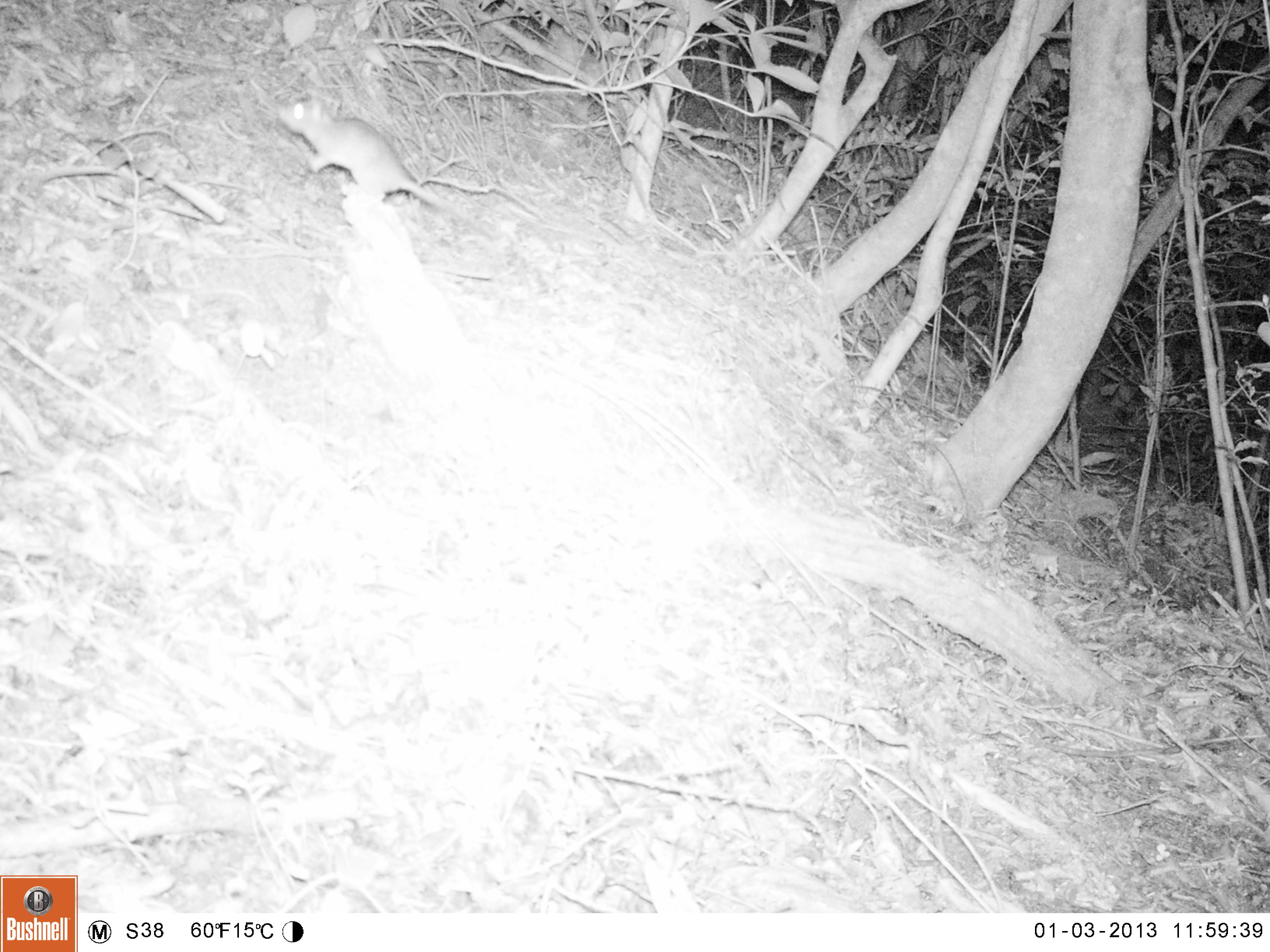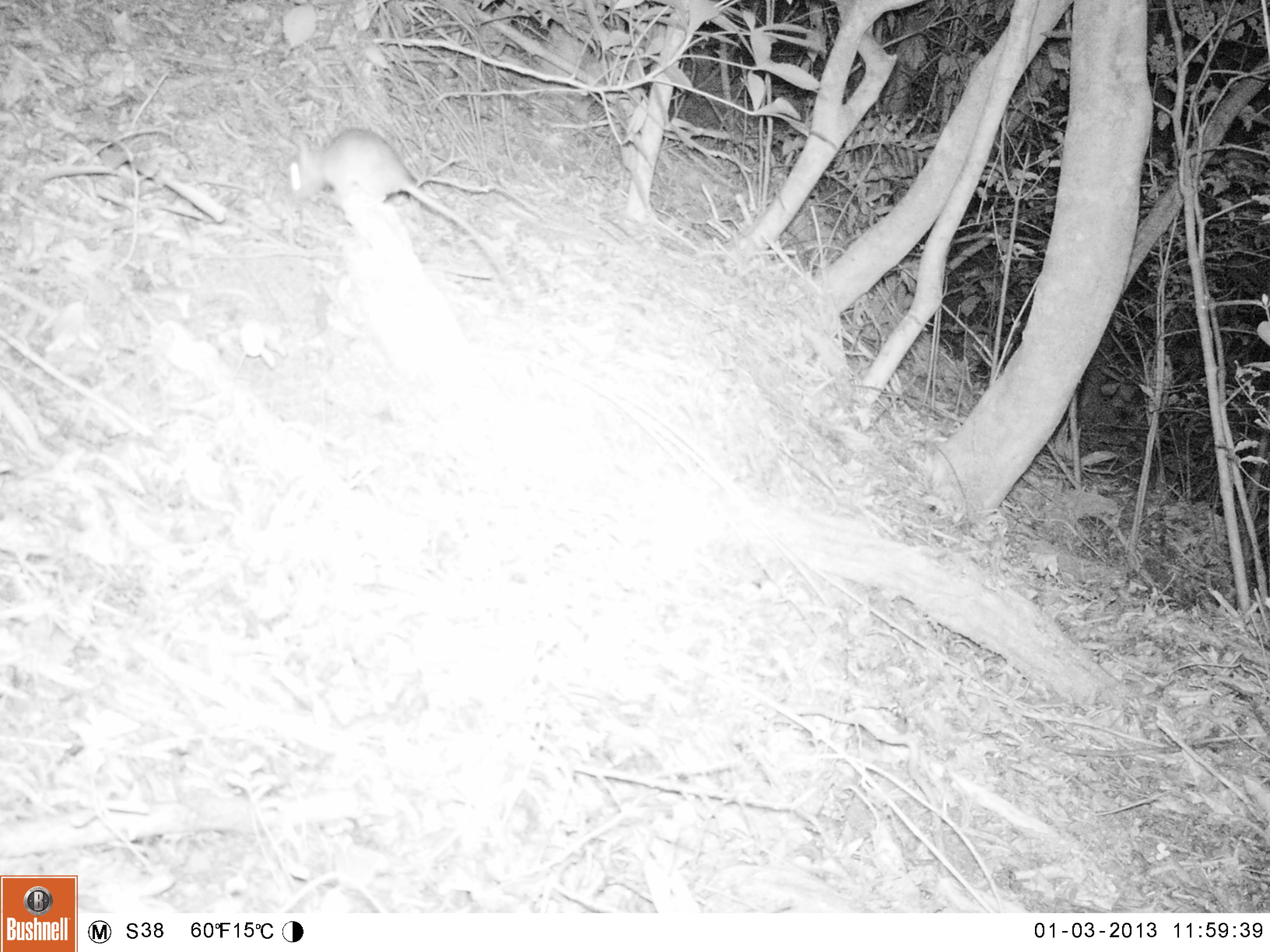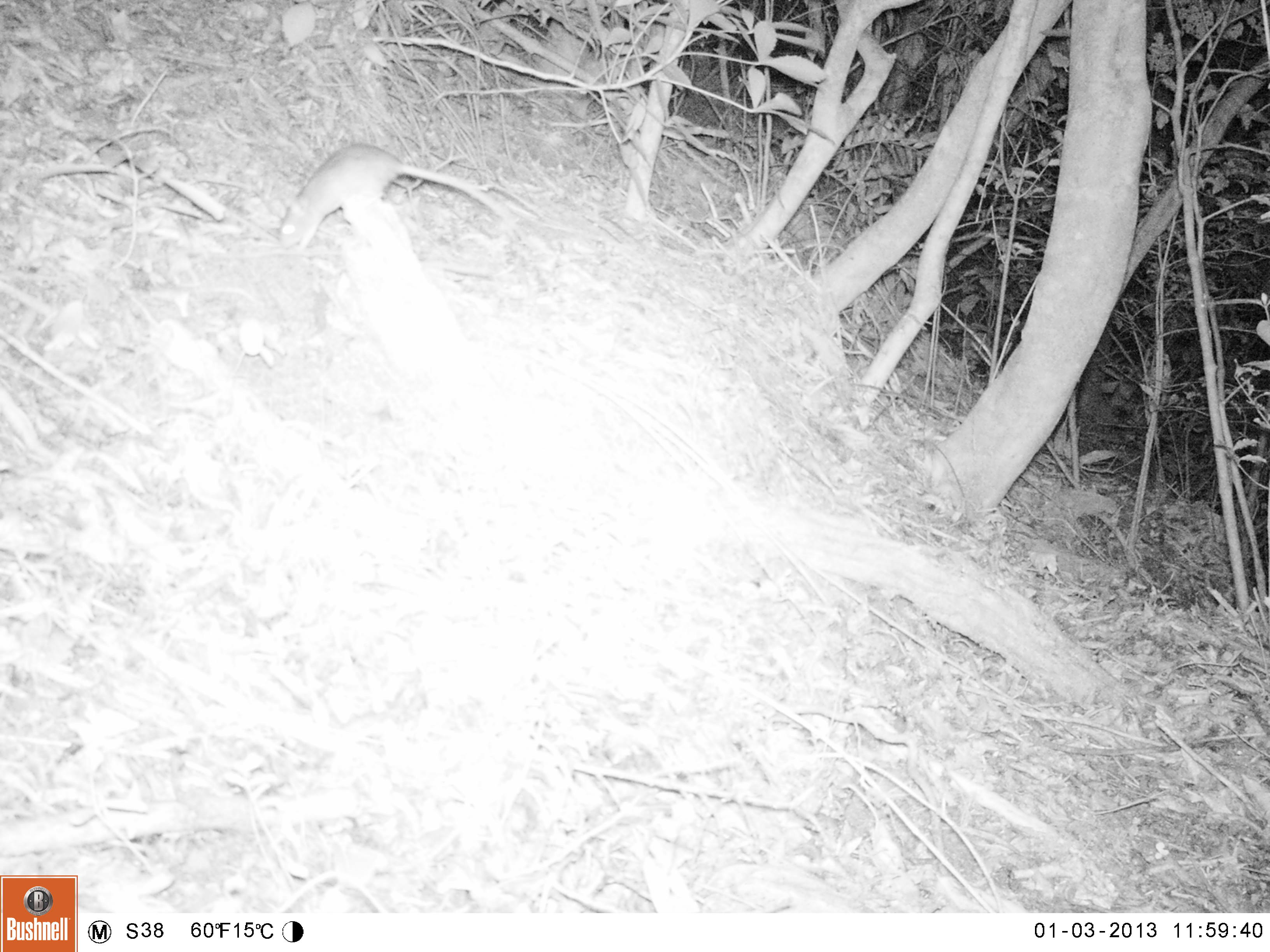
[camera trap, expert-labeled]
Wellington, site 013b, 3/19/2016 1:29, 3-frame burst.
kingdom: Animalia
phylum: Chordata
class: Mammalia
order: Rodentia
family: Muridae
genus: Rattus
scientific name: Rattus rattus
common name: ship rat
Ship rat (Rattus rattus).